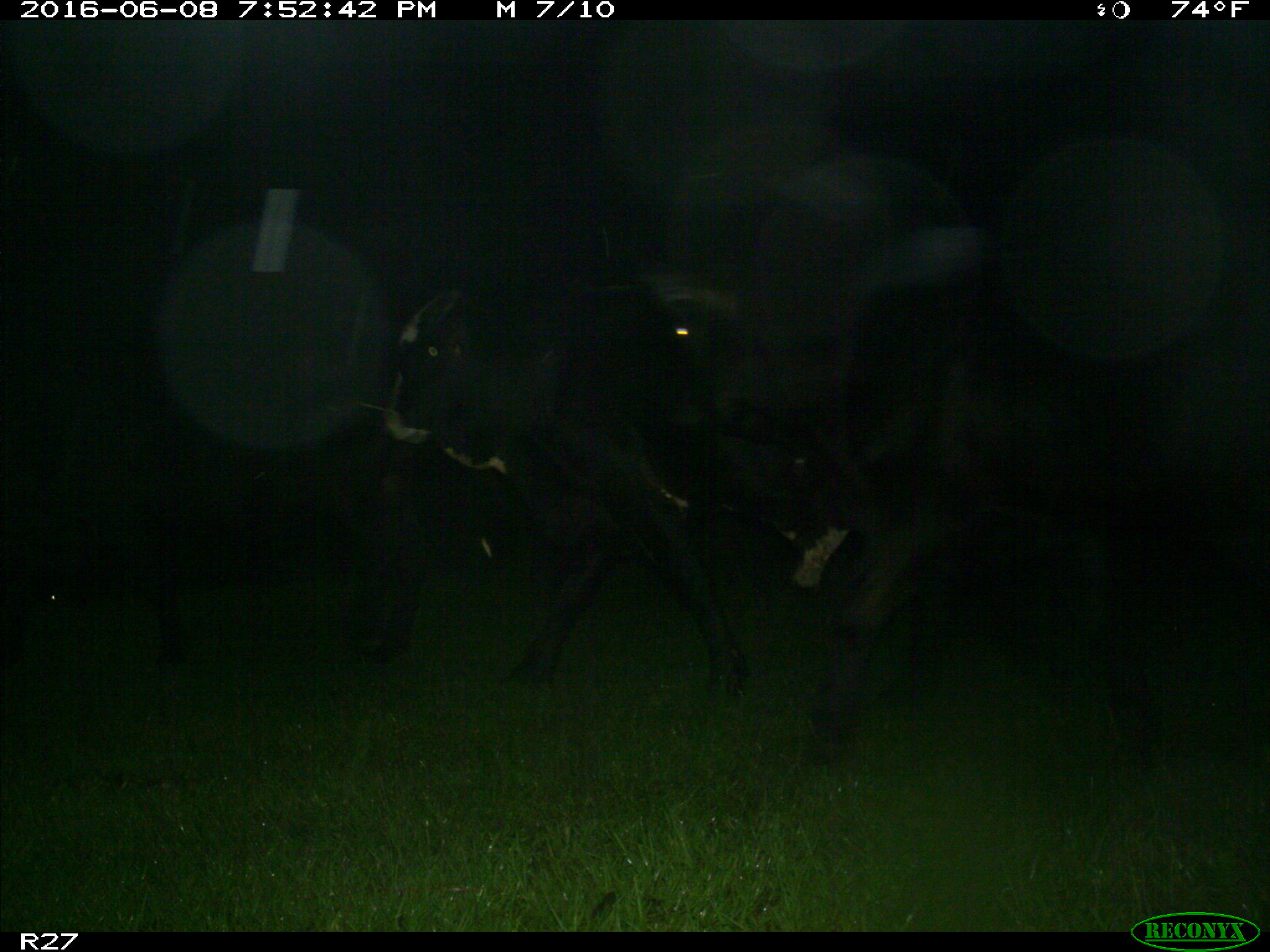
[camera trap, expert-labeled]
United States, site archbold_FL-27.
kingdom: Animalia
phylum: Chordata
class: Mammalia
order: Artiodactyla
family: Bovidae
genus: Bos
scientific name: Bos taurus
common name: domestic cow